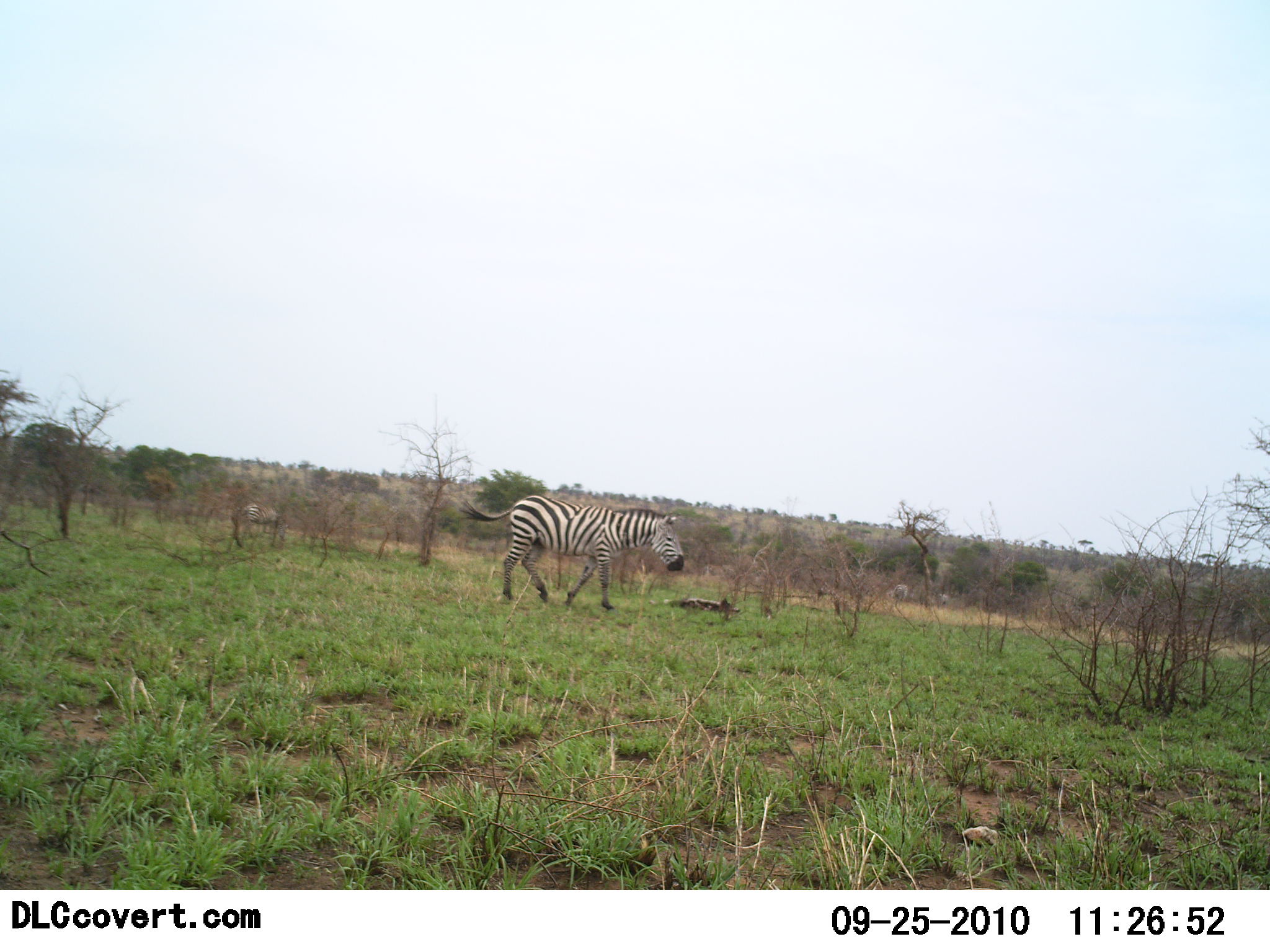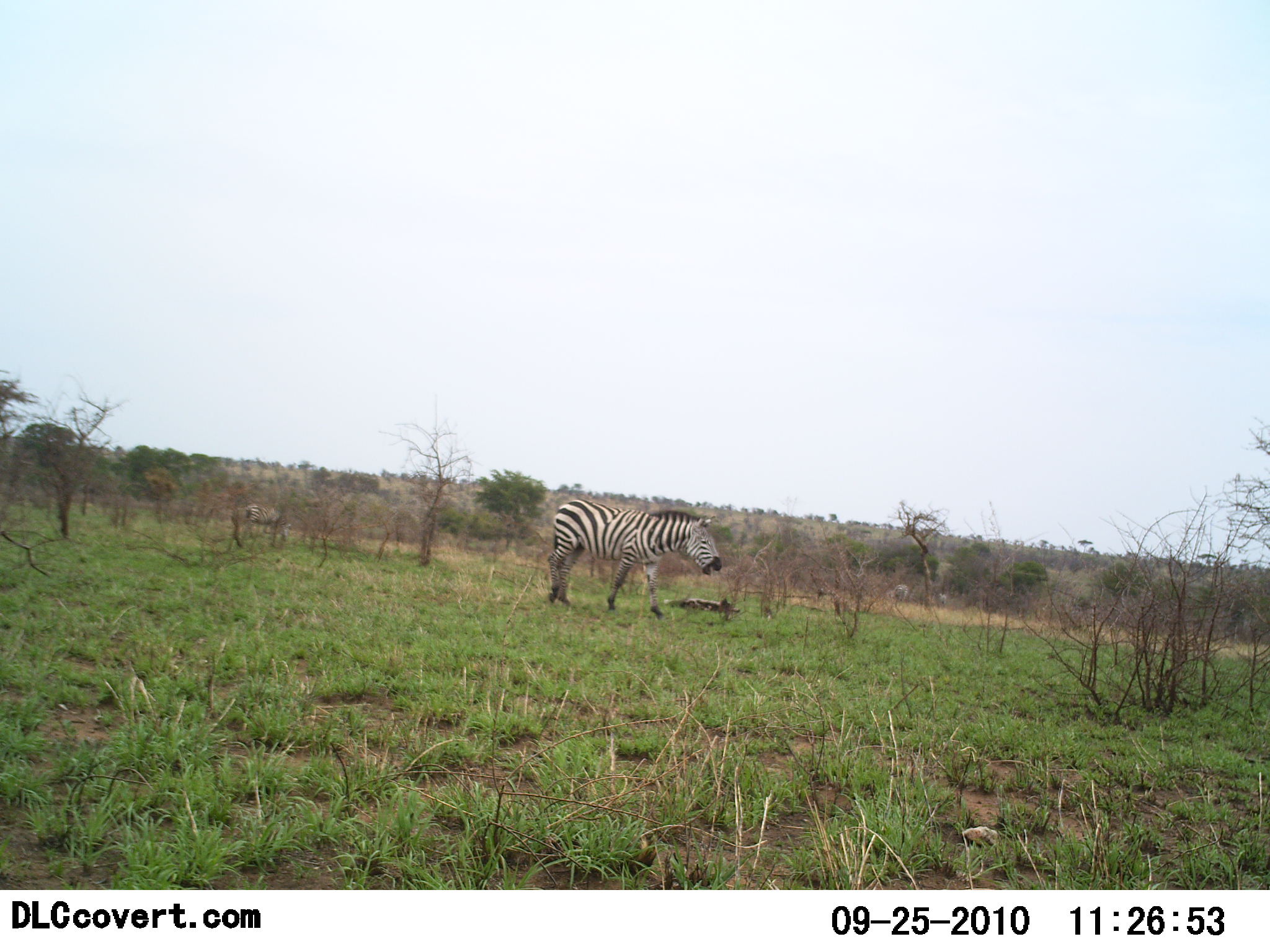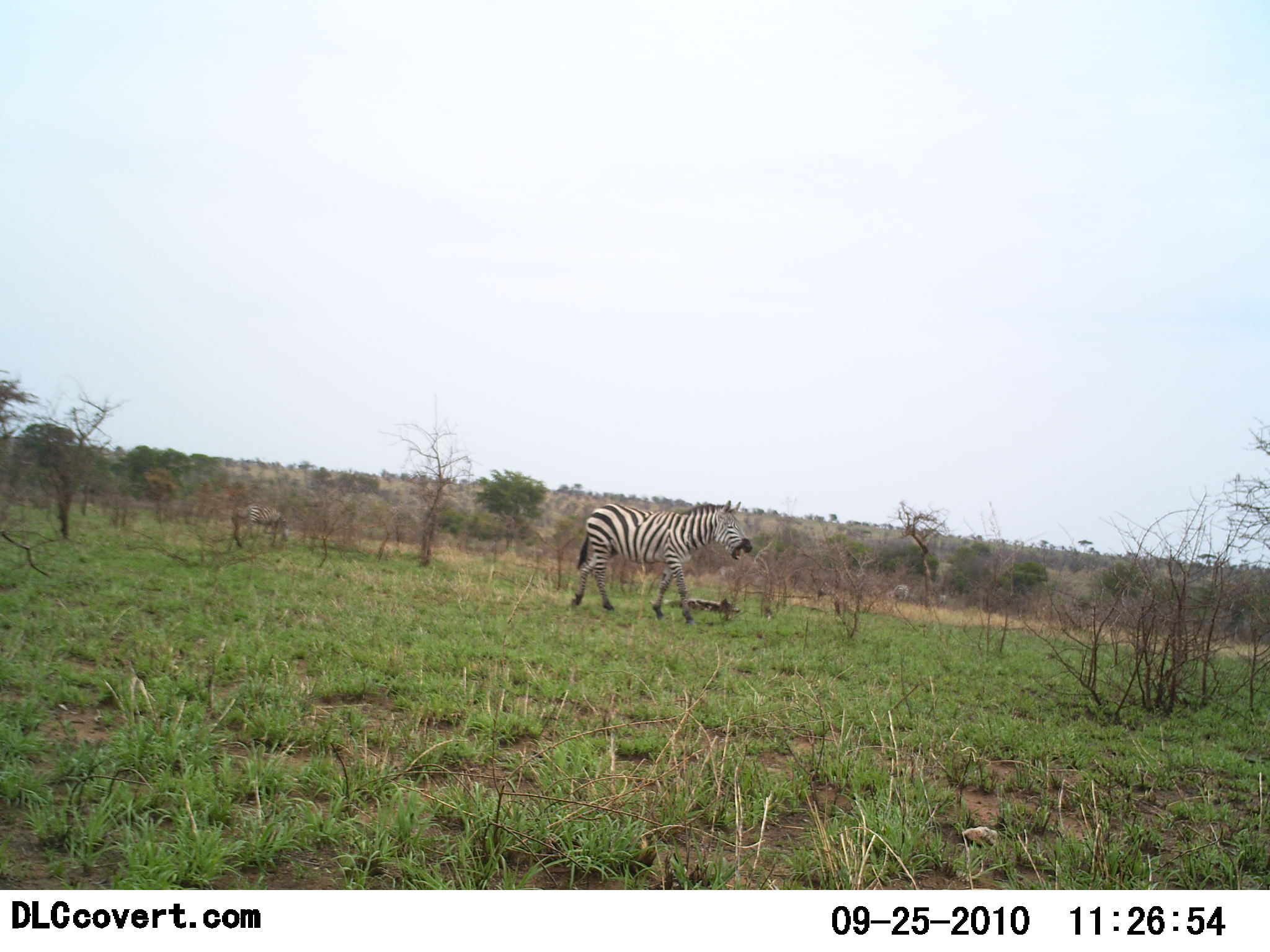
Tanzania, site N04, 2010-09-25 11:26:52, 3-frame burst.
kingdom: Animalia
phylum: Chordata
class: Mammalia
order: Perissodactyla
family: Equidae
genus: Equus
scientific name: Equus quagga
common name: plains zebra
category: zebra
Zebra (plains zebra) (Equus quagga), count 1. Behavior (volunteer vote fractions): standing 27%, resting 0%, moving 73%, interacting 0%. Young present (vote fraction): 0%. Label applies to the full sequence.